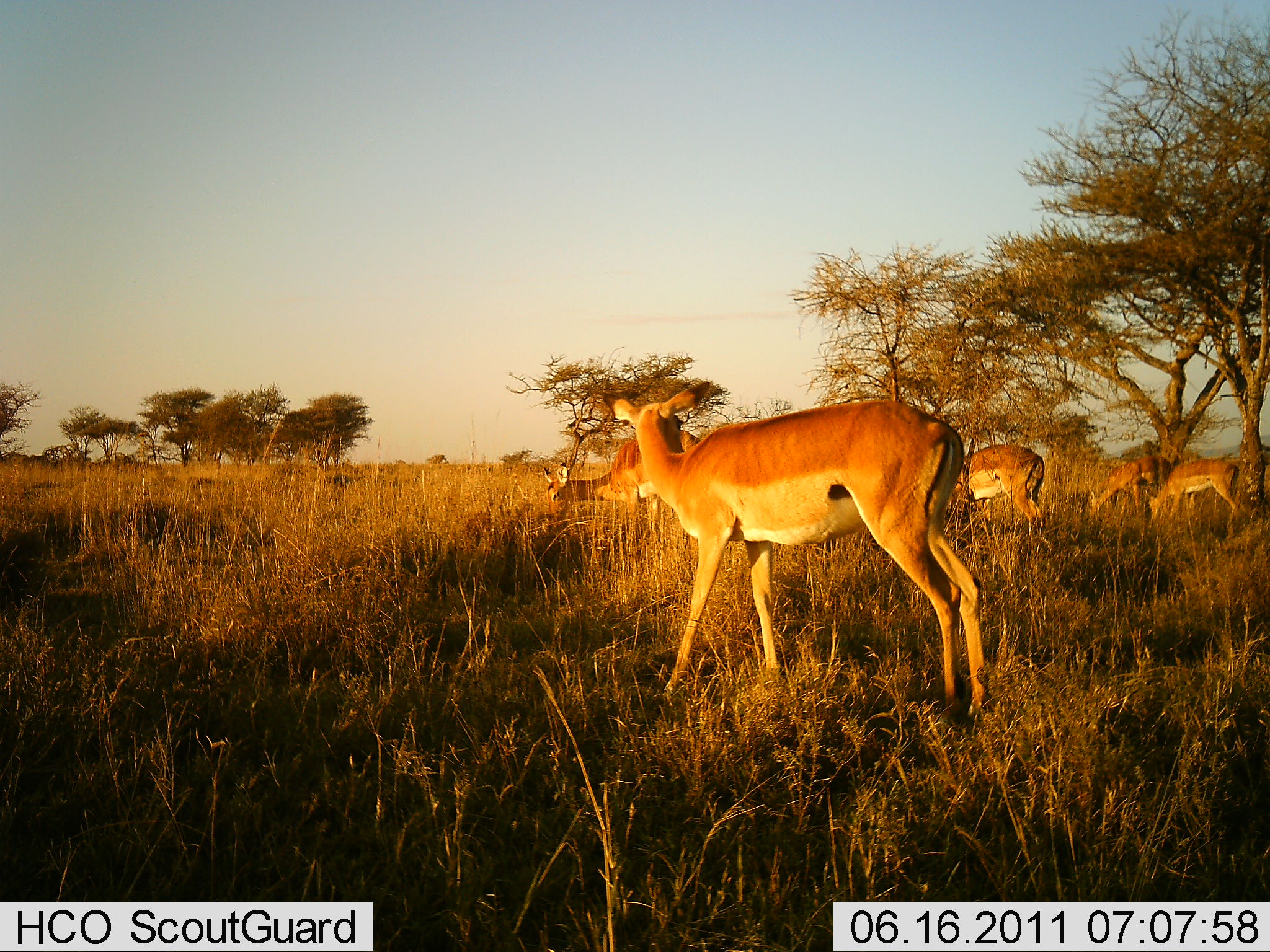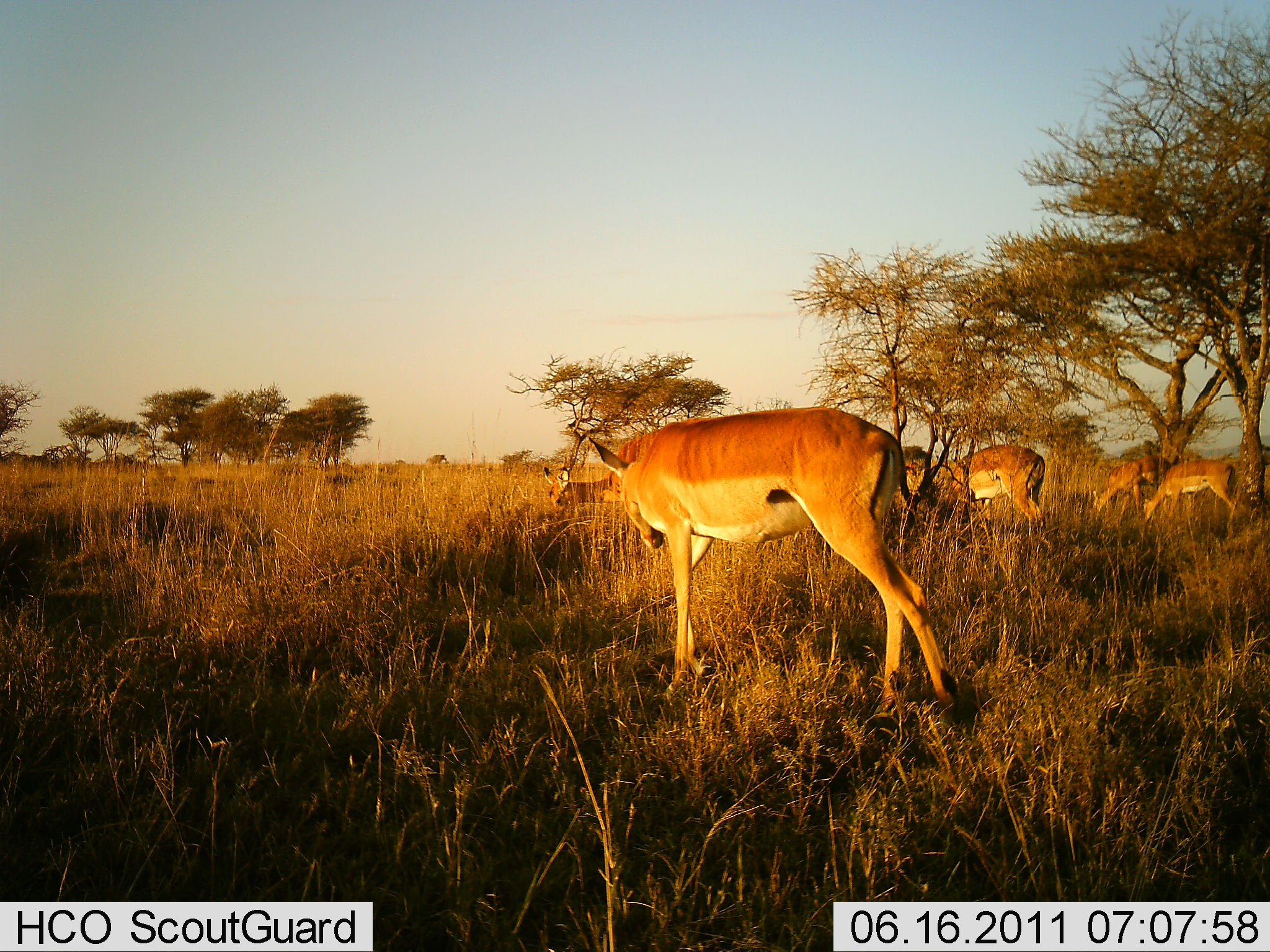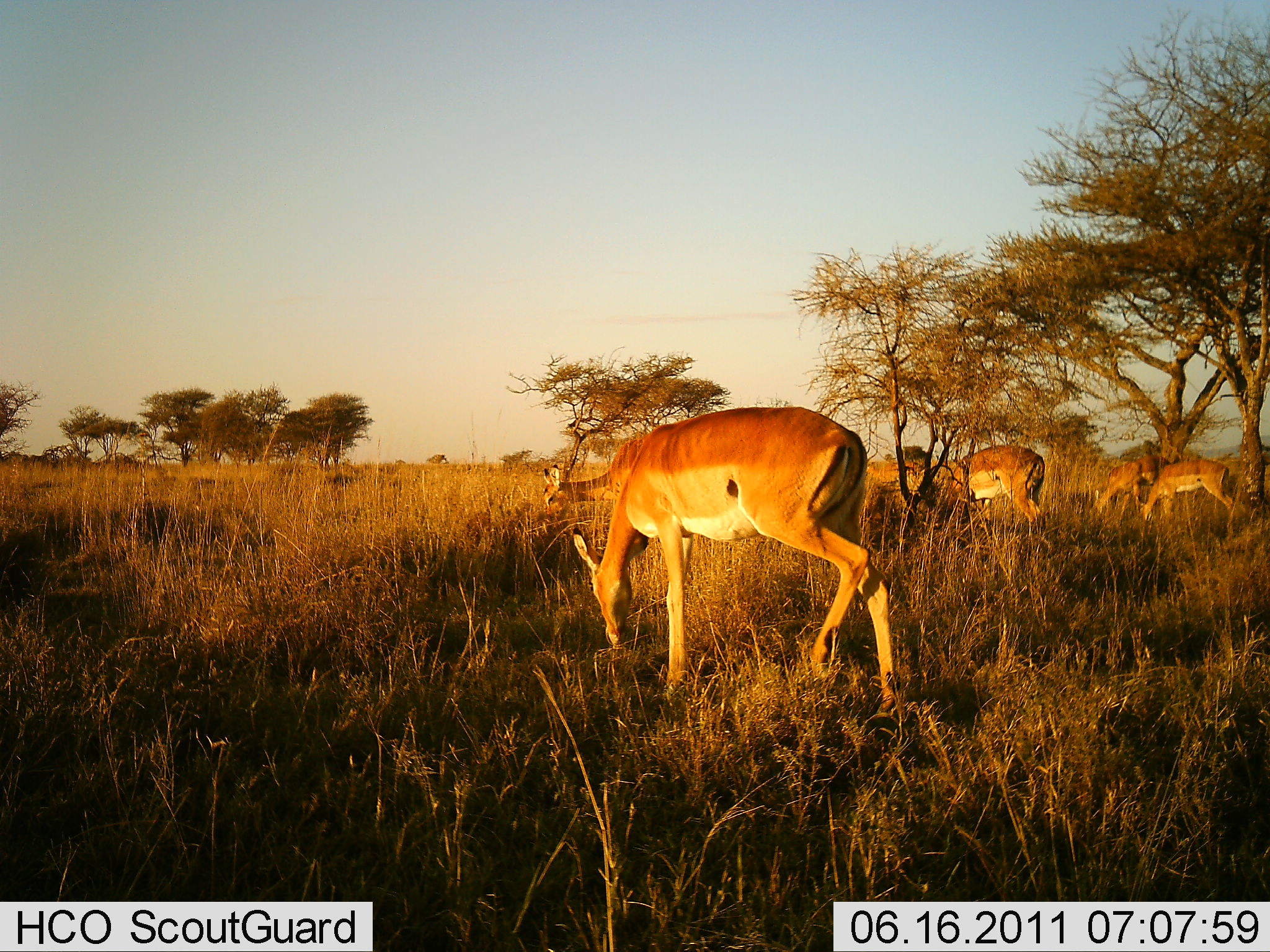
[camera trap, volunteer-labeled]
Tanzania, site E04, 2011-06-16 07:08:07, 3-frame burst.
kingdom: Animalia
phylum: Chordata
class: Mammalia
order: Artiodactyla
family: Bovidae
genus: Aepyceros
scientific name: Aepyceros melampus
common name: impala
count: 5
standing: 64%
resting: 0%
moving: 27%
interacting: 0%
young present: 0%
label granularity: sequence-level